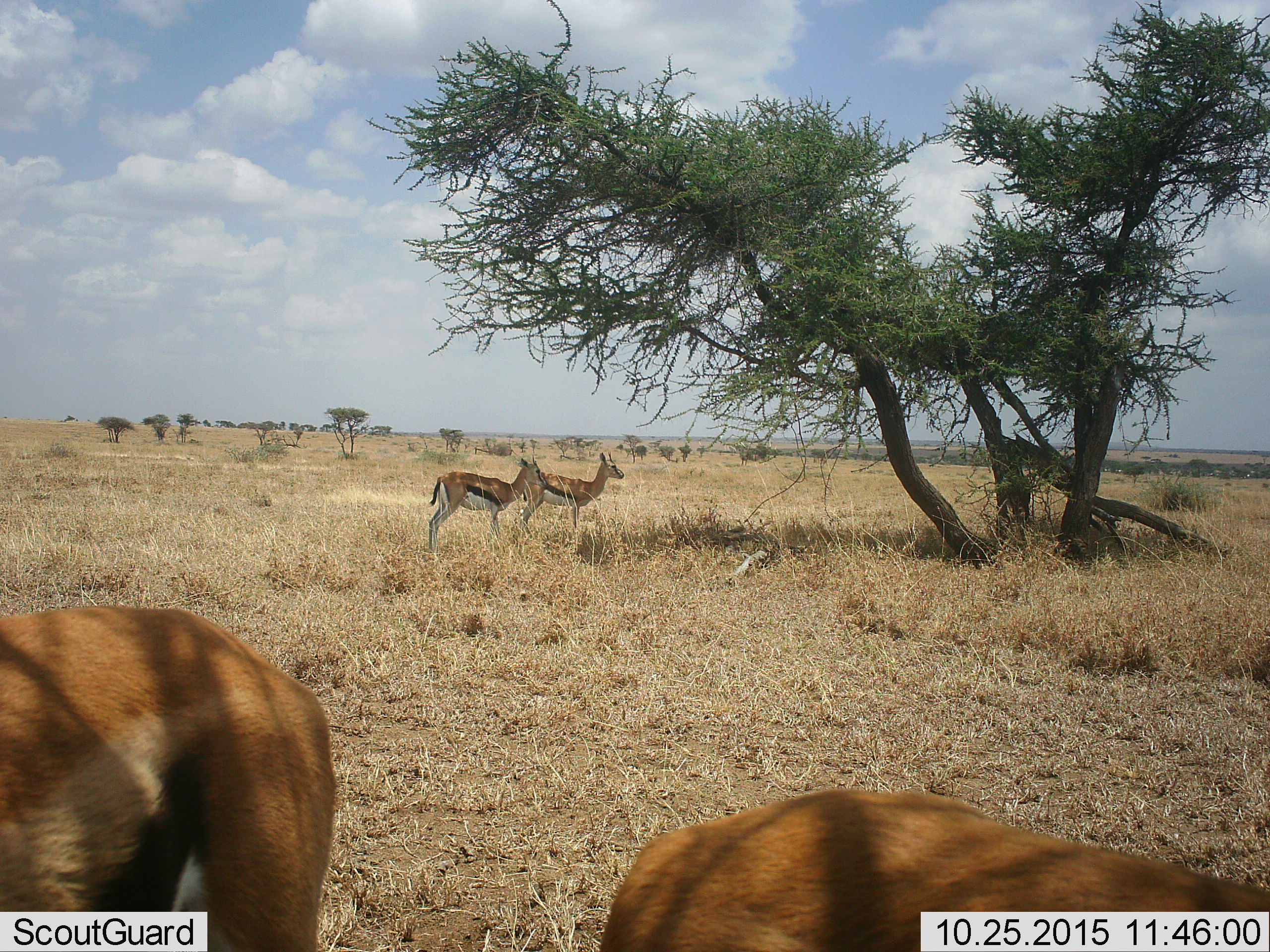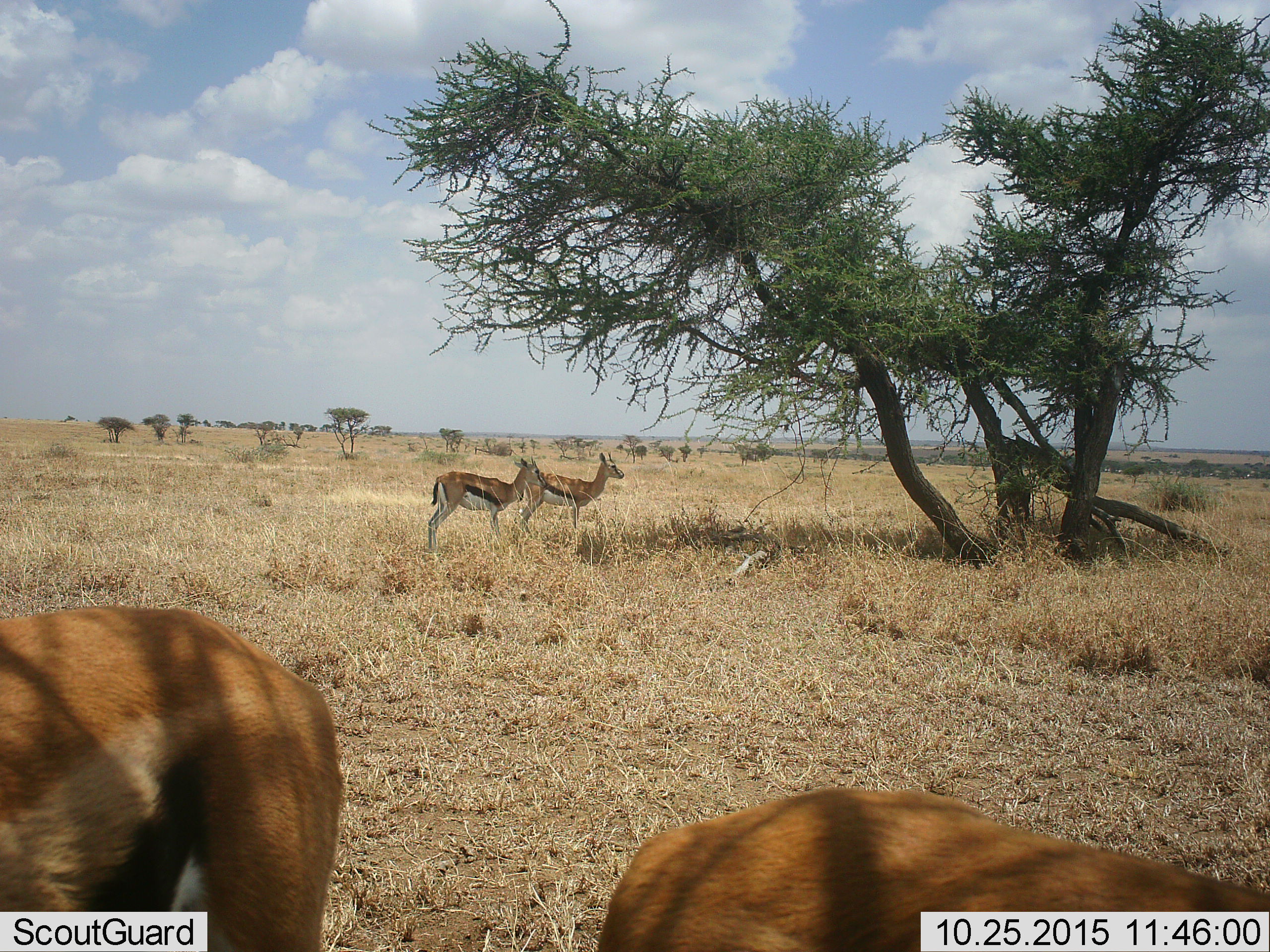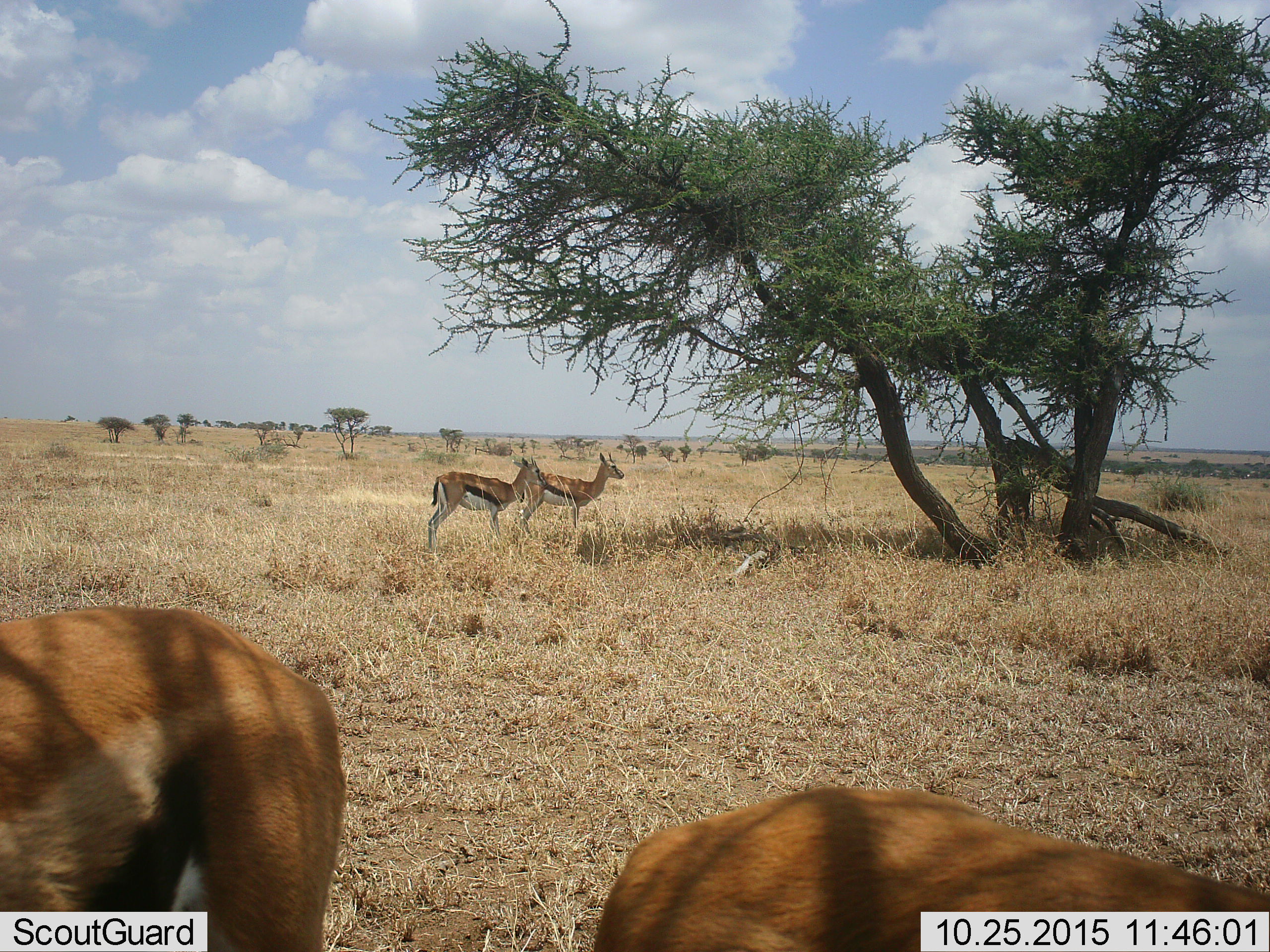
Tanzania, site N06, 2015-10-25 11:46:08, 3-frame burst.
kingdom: Animalia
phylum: Chordata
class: Mammalia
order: Artiodactyla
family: Bovidae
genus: Eudorcas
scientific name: Eudorcas thomsonii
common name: thomson's gazelle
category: gazellethomsons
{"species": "gazellethomsons (thomson's gazelle) (Eudorcas thomsonii)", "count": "4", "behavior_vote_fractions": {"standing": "89%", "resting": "11%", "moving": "11%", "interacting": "11%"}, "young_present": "0%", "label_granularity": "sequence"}